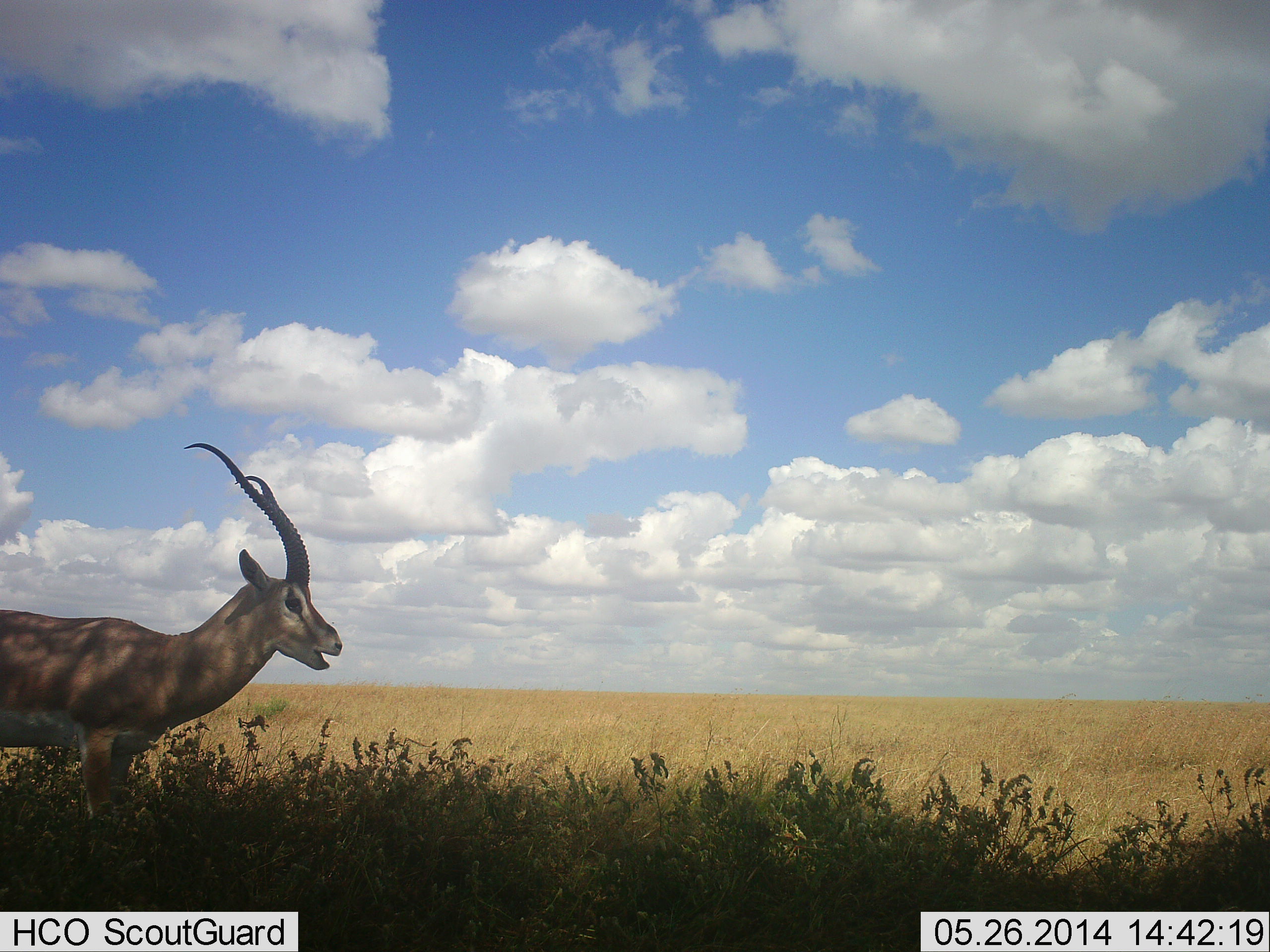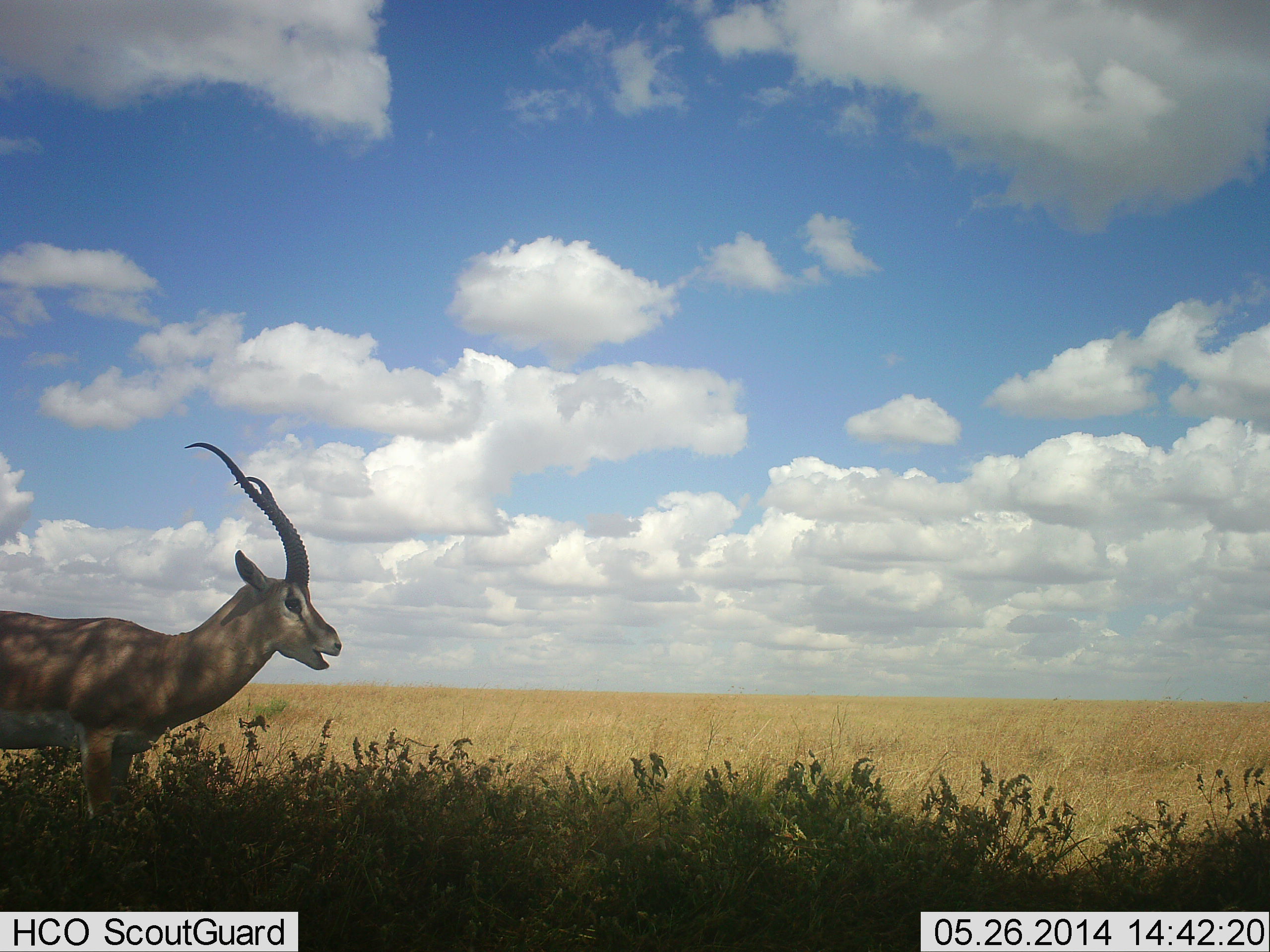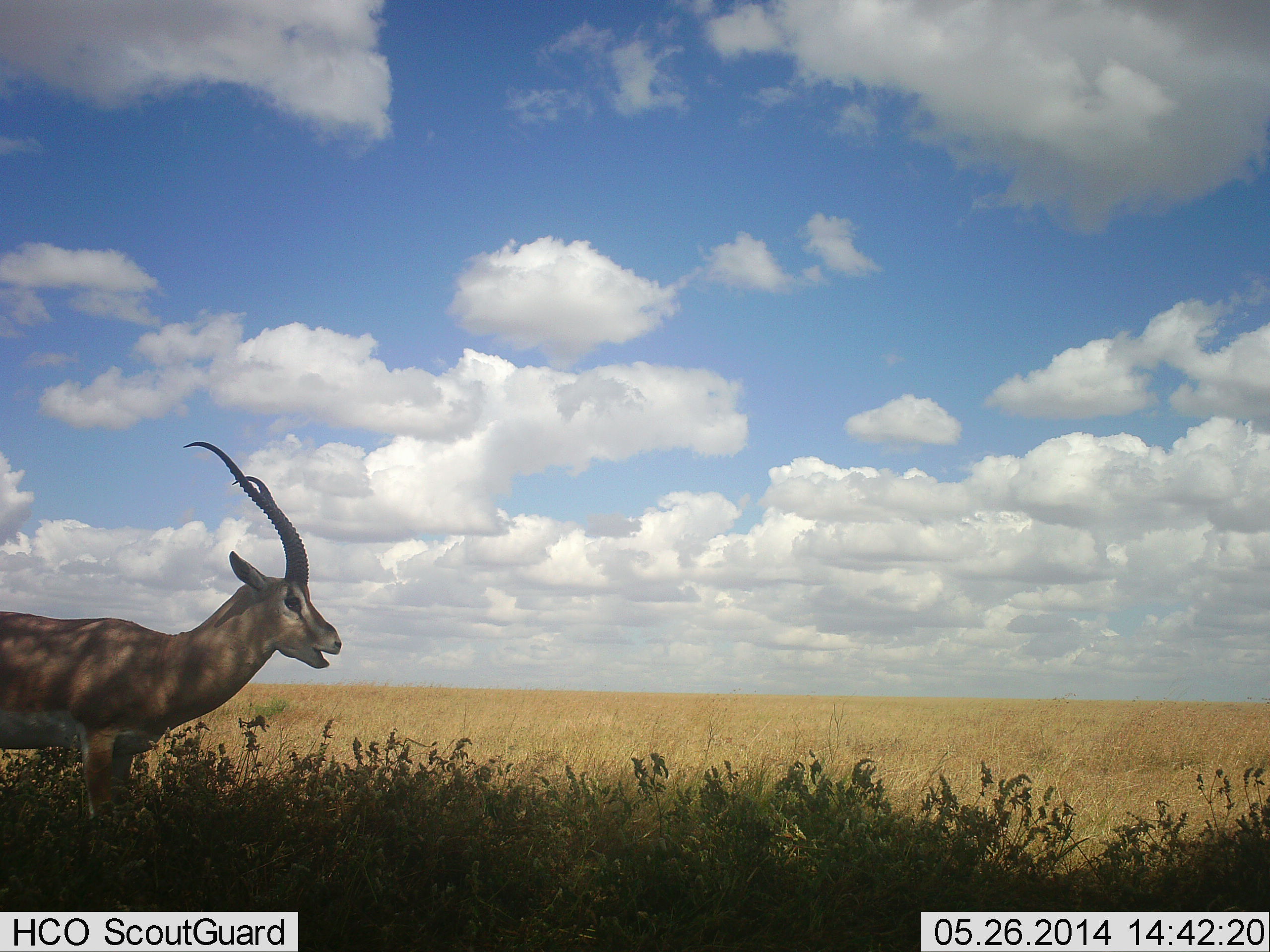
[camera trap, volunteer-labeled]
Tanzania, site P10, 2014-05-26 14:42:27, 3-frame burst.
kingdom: Animalia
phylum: Chordata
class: Mammalia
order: Artiodactyla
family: Bovidae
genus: Nanger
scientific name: Nanger granti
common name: grant's gazelle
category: gazellegrants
Gazellegrants (grant's gazelle) (Nanger granti), count 1. Behavior (volunteer vote fractions): standing 80%, resting 10%, moving 10%, interacting 0%. Young present (vote fraction): 0%. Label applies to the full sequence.